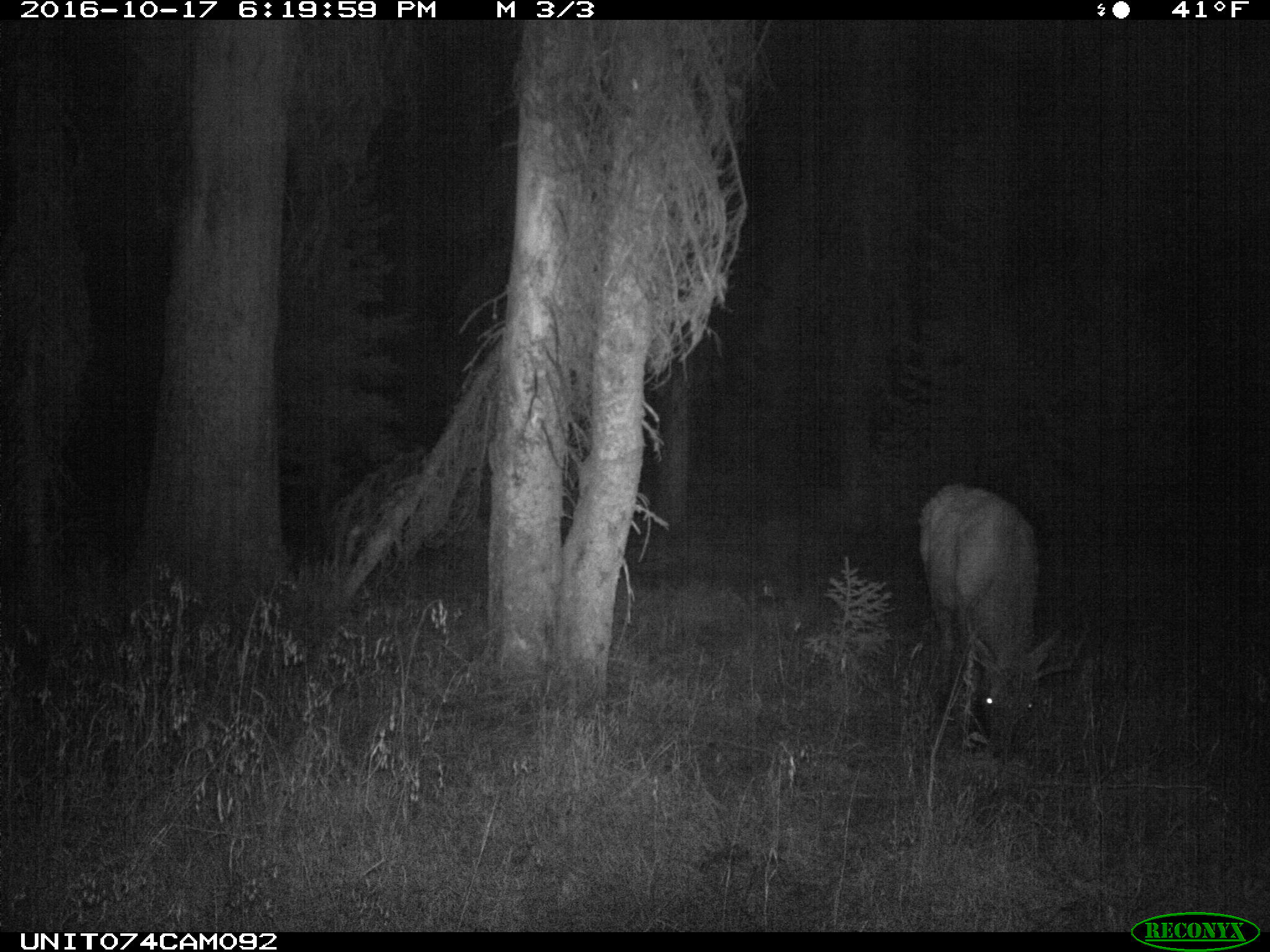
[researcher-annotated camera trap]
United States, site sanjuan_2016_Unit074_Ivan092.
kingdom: Animalia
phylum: Chordata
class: Mammalia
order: Artiodactyla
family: Cervidae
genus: Cervus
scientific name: Cervus elaphus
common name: red deer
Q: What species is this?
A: Cervus elaphus (red deer).